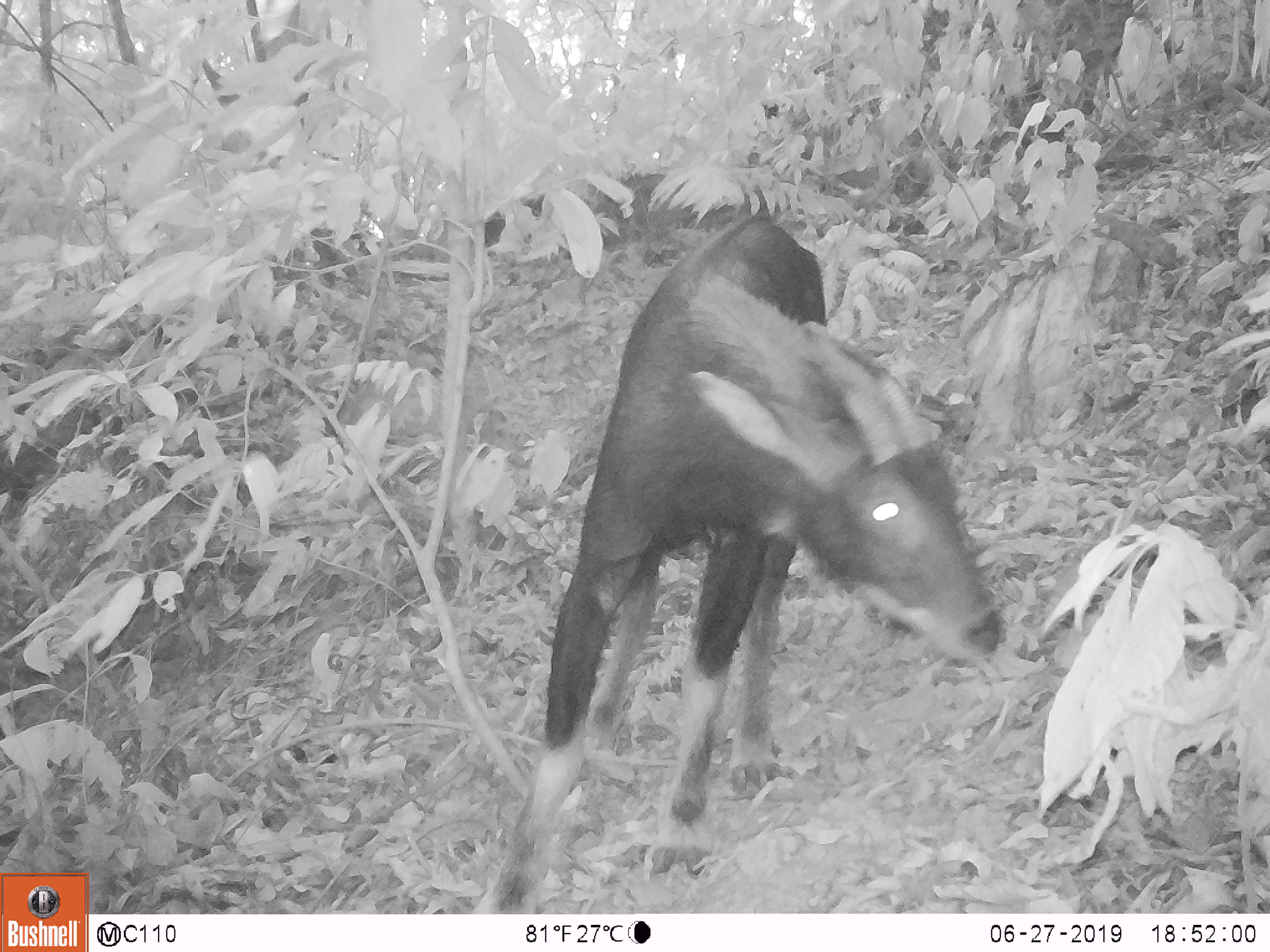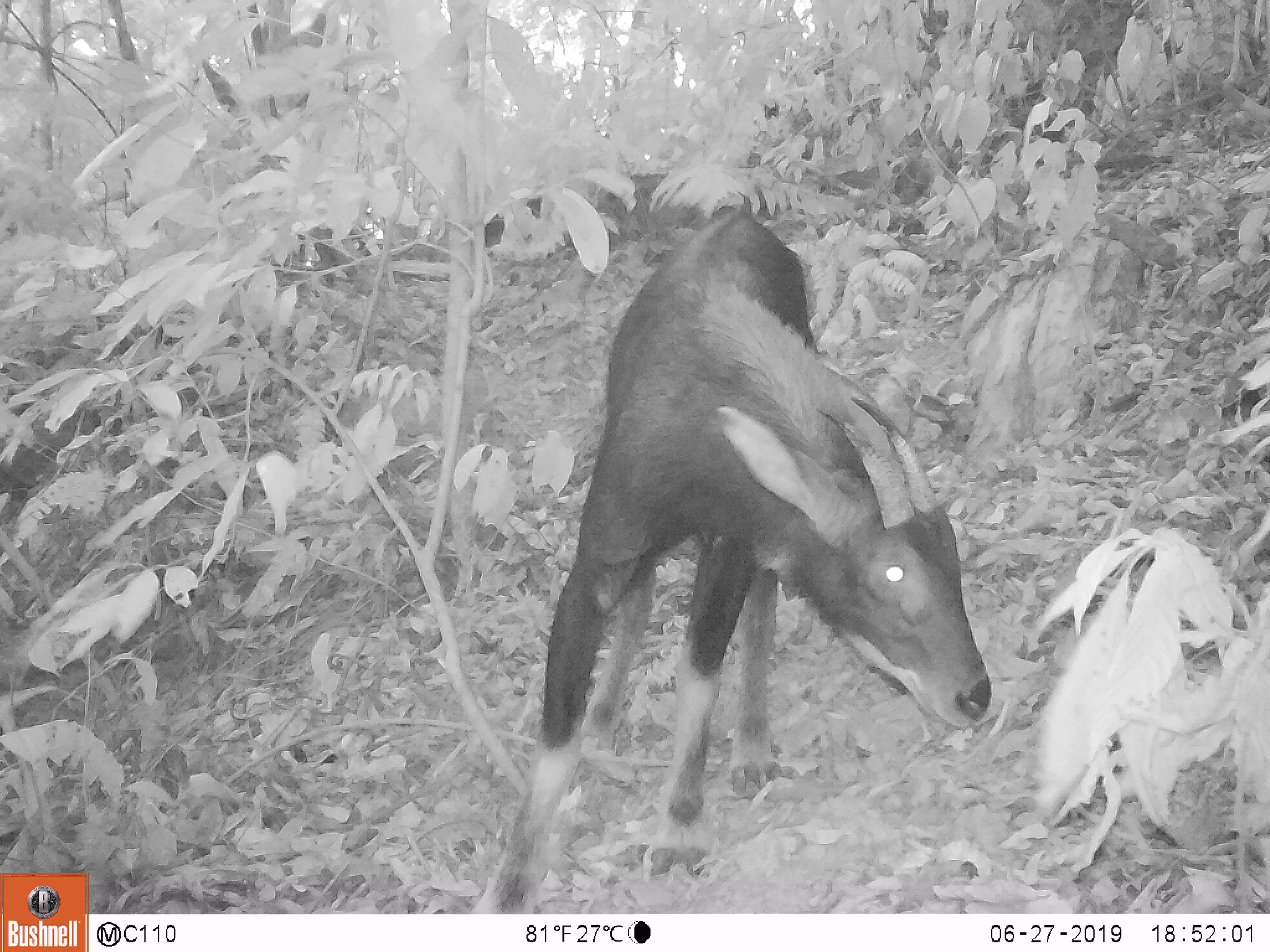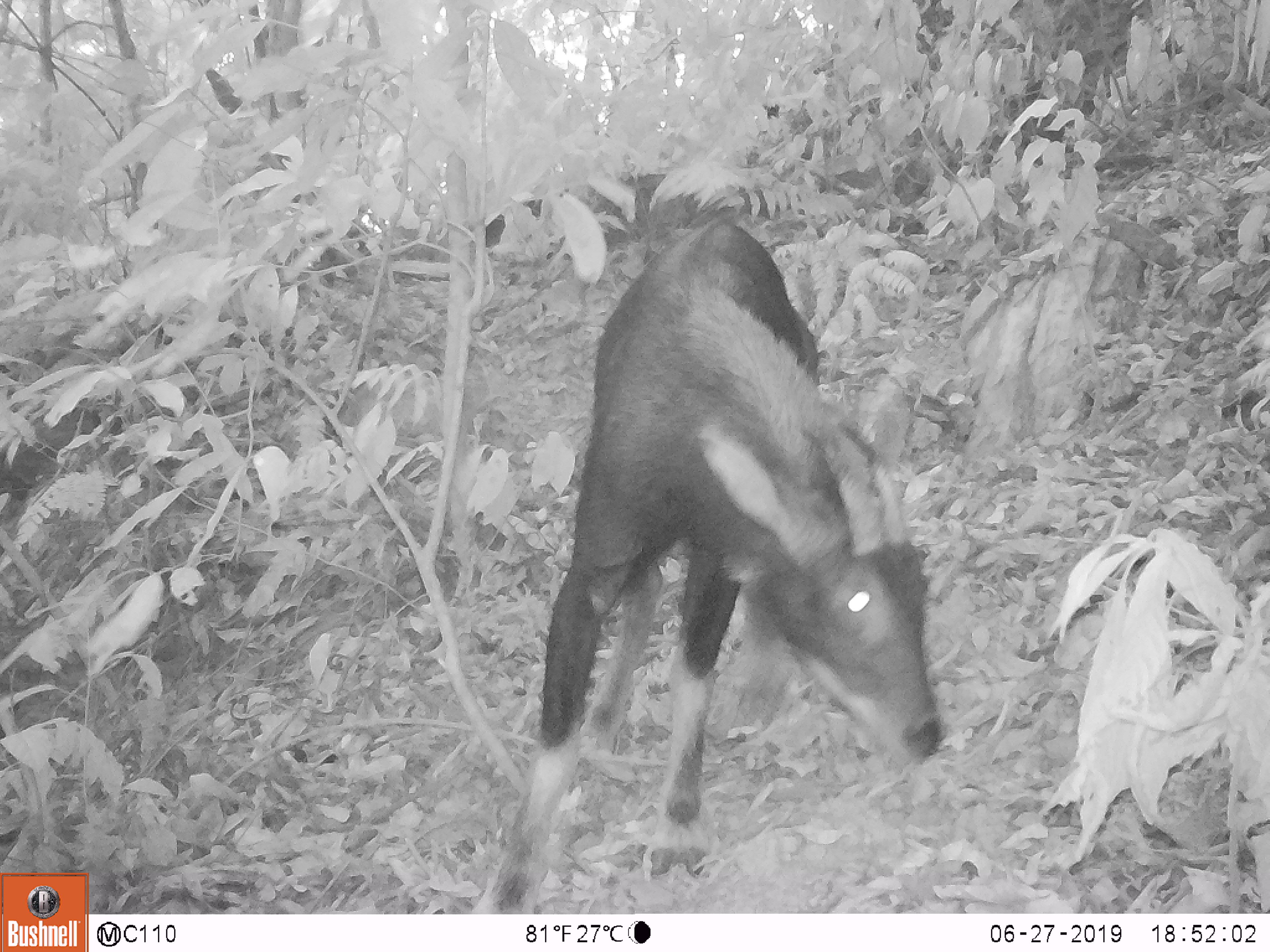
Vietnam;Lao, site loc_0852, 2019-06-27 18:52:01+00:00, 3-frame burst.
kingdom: Animalia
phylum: Chordata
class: Mammalia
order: Artiodactyla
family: Bovidae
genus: Capricornis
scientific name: Capricornis sumatraensis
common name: chinese serow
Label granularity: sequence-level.